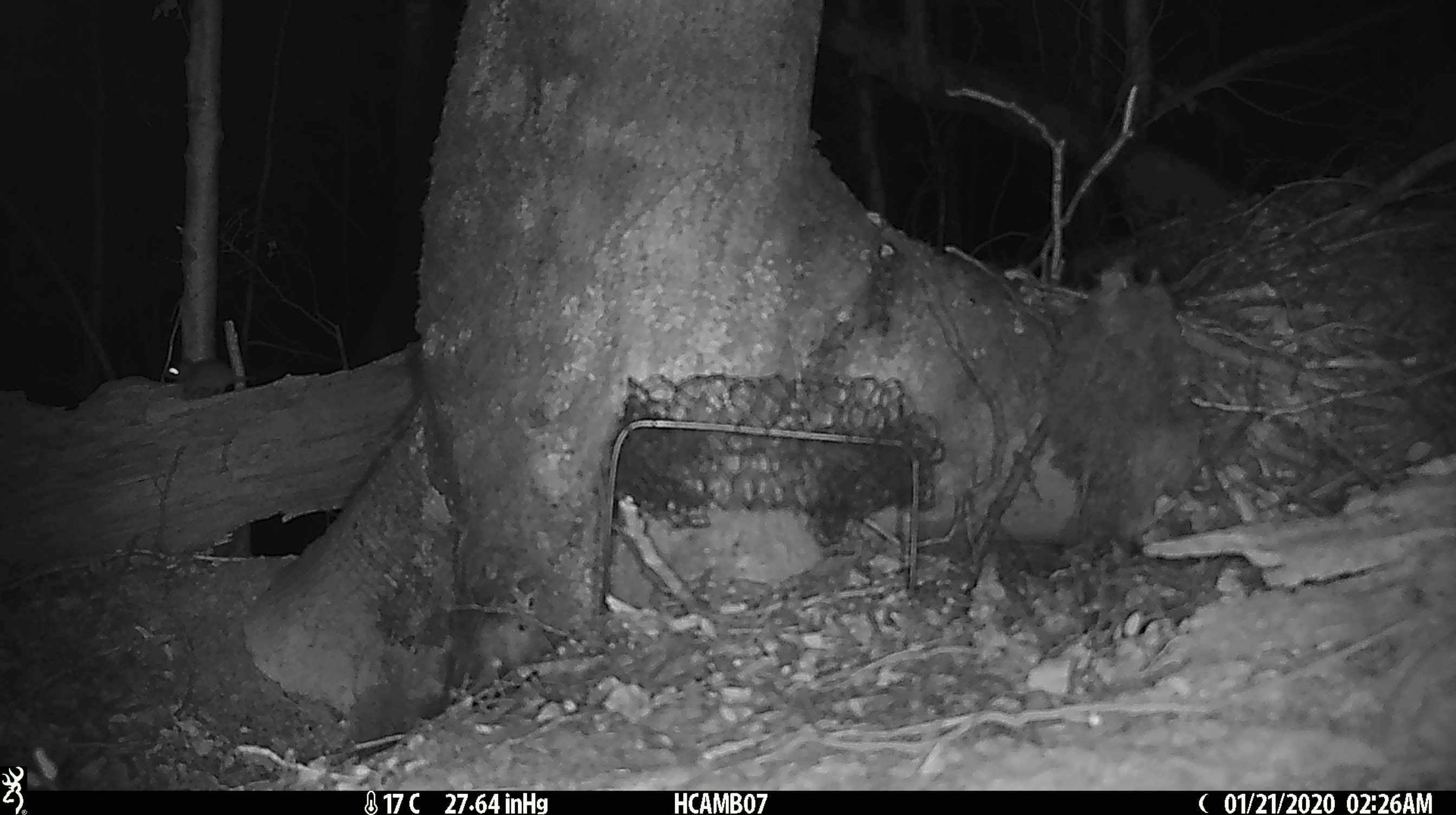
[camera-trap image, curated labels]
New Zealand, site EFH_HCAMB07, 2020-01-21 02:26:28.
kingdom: Animalia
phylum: Chordata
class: Mammalia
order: Rodentia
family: Muridae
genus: Mus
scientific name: Mus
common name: mouse